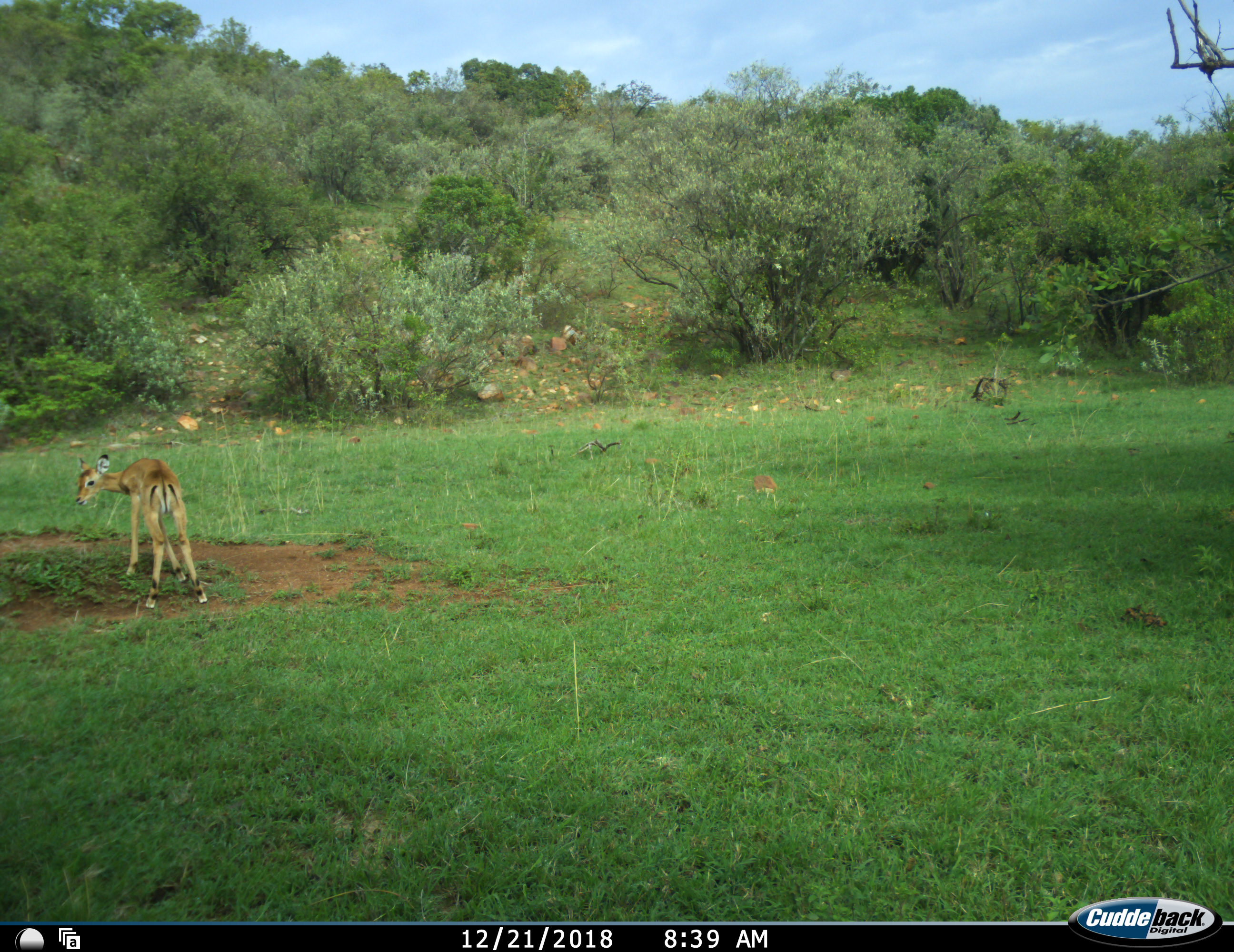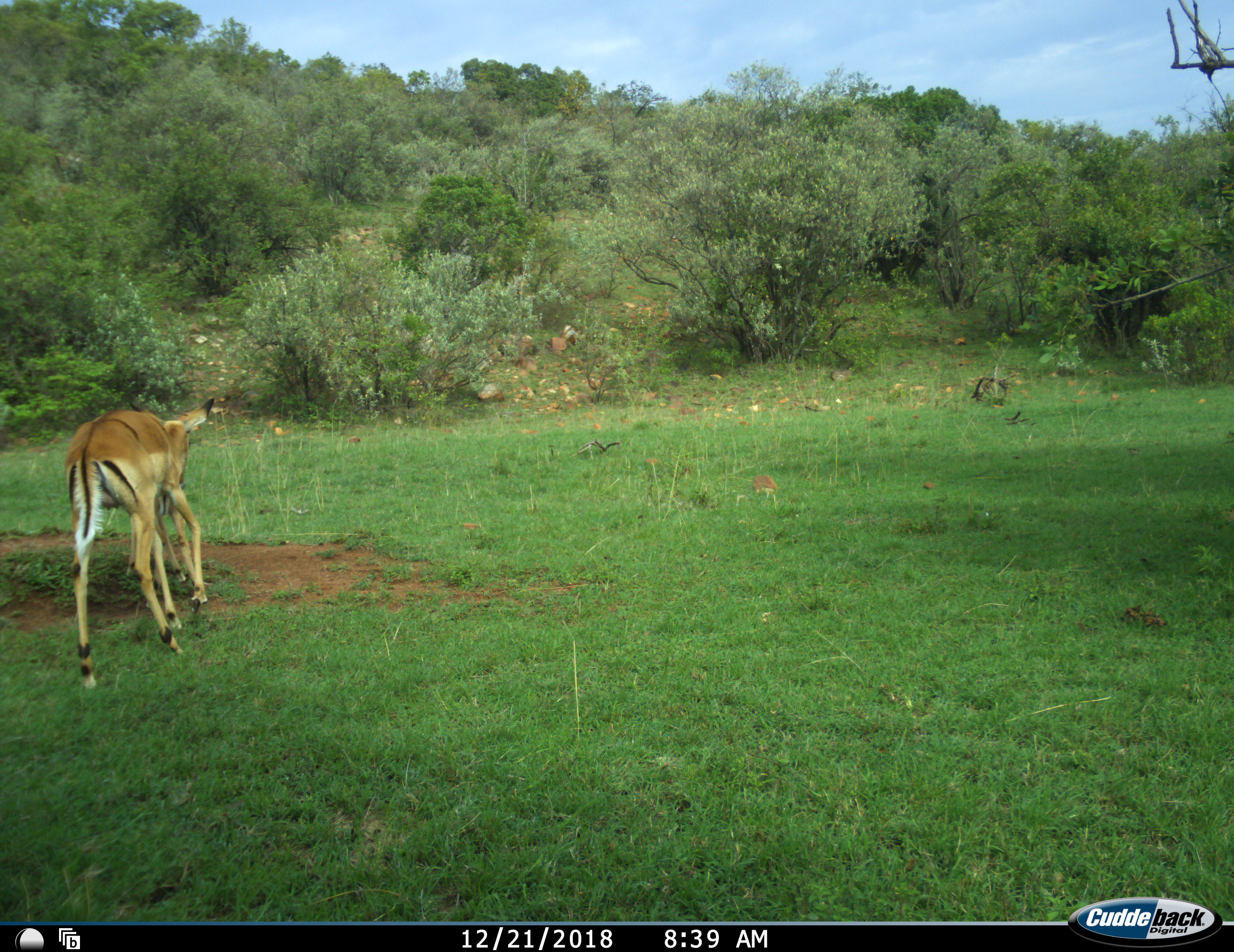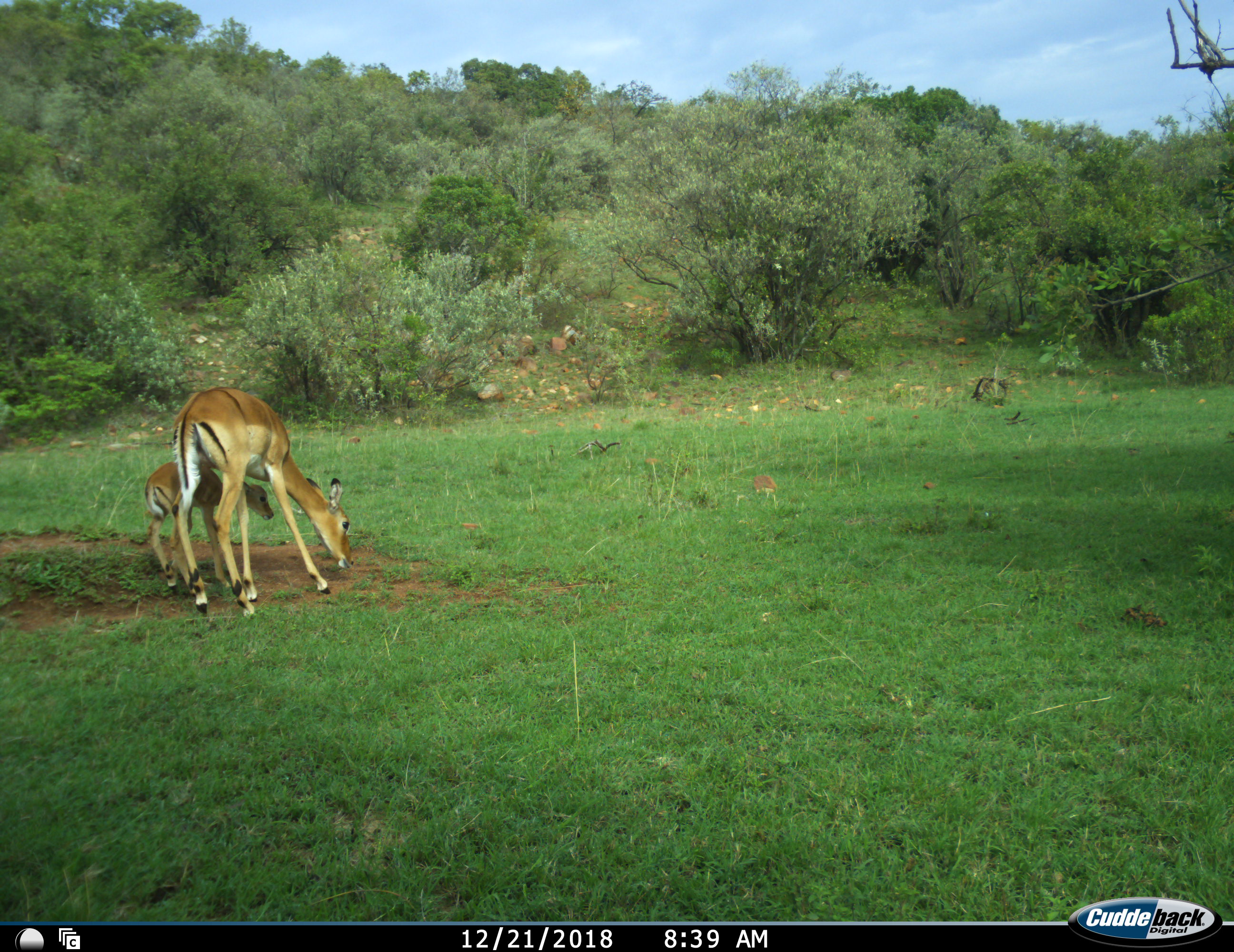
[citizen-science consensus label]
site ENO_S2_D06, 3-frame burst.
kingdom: Animalia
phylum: Chordata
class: Mammalia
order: Artiodactyla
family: Bovidae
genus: Aepyceros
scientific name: Aepyceros melampus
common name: impala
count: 2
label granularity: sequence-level